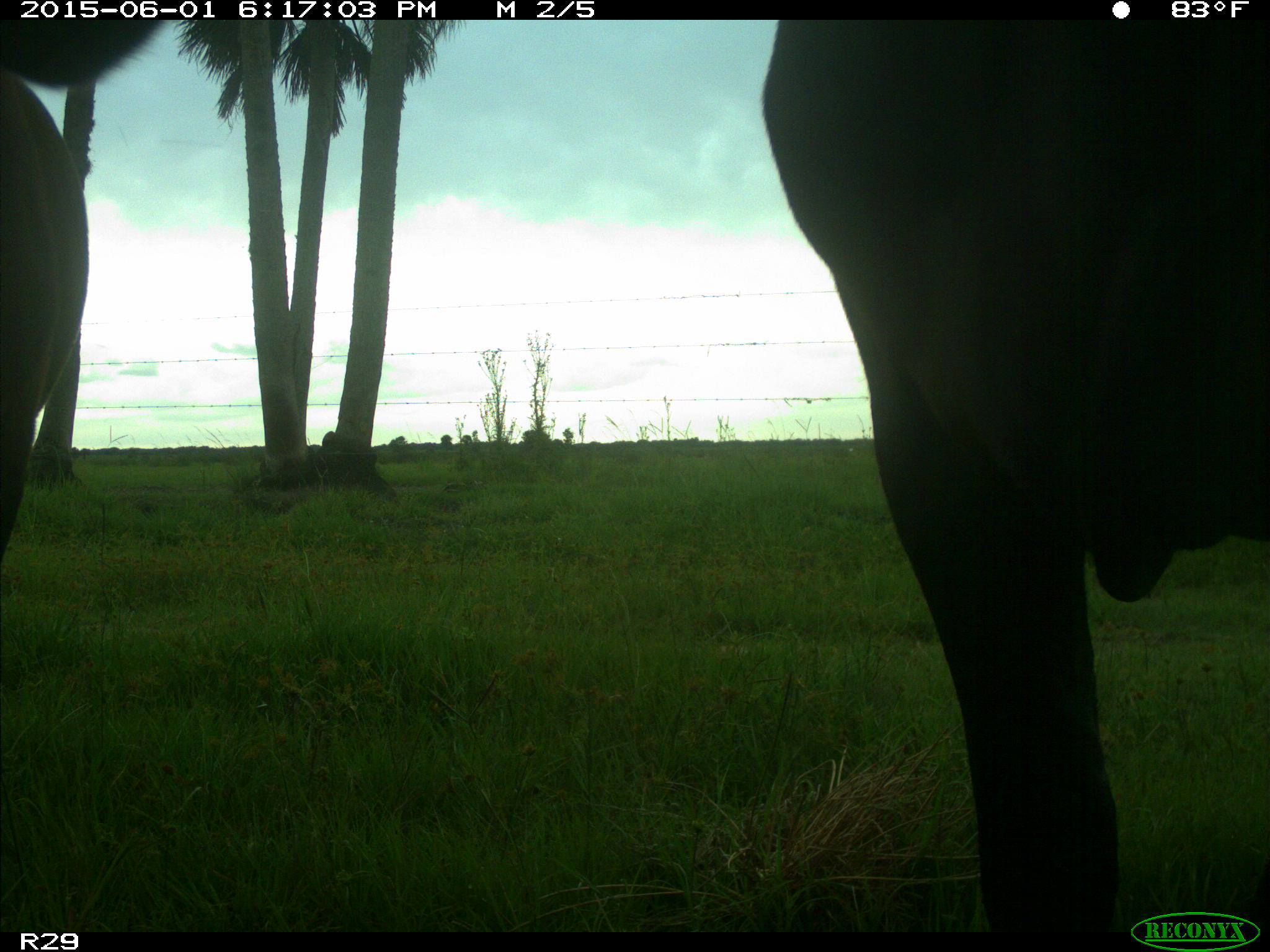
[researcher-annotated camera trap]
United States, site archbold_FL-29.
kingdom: Animalia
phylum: Chordata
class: Mammalia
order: Artiodactyla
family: Bovidae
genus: Bos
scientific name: Bos taurus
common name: domestic cow